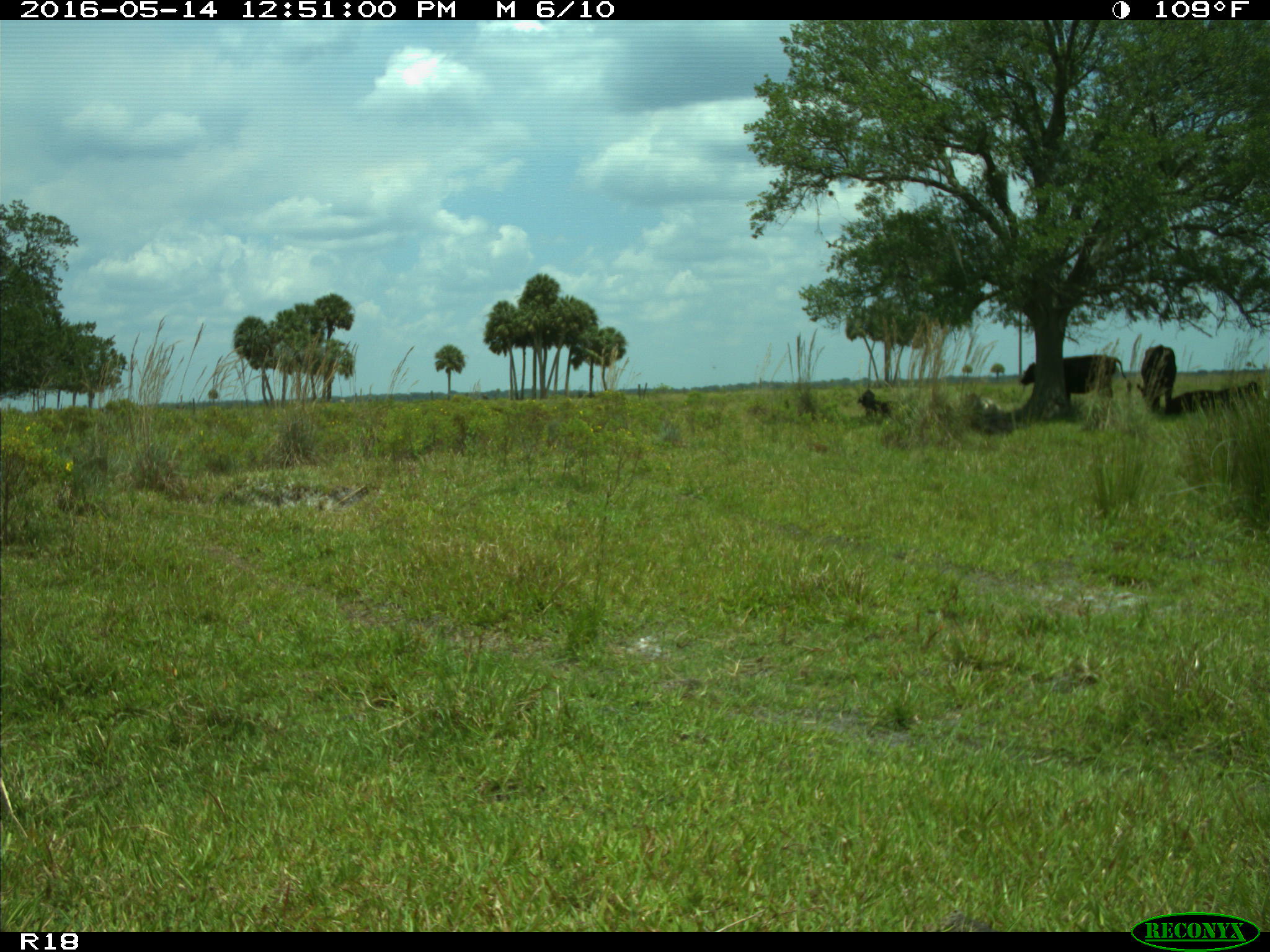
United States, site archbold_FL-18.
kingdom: Animalia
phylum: Chordata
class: Mammalia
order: Artiodactyla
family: Bovidae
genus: Bos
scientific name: Bos taurus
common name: domestic cow